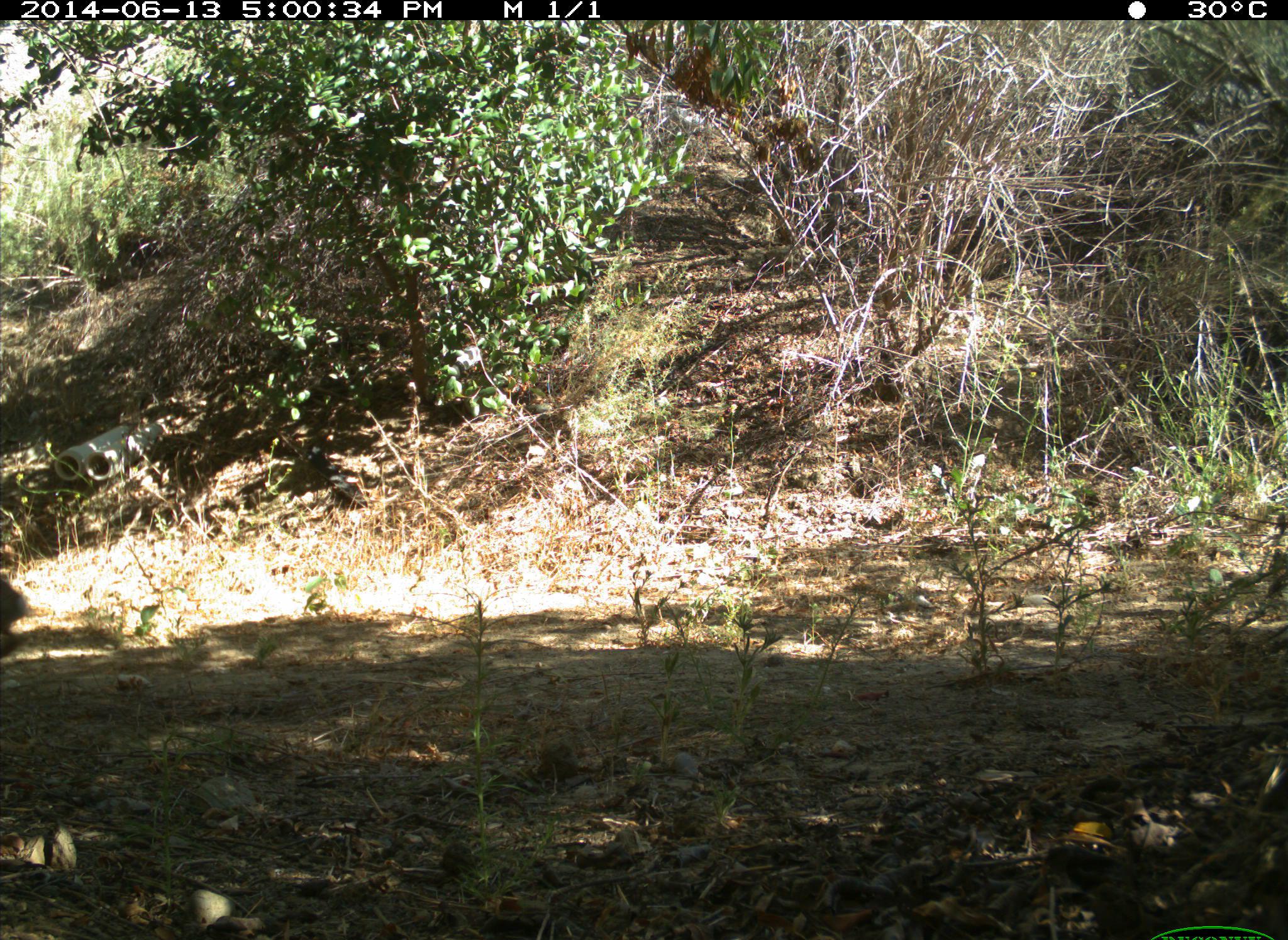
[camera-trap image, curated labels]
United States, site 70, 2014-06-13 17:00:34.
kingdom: Animalia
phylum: Chordata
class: Mammalia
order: Lagomorpha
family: Leporidae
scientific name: Leporidae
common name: rabbits and hares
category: rabbit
Rabbit (rabbits and hares) (Leporidae).